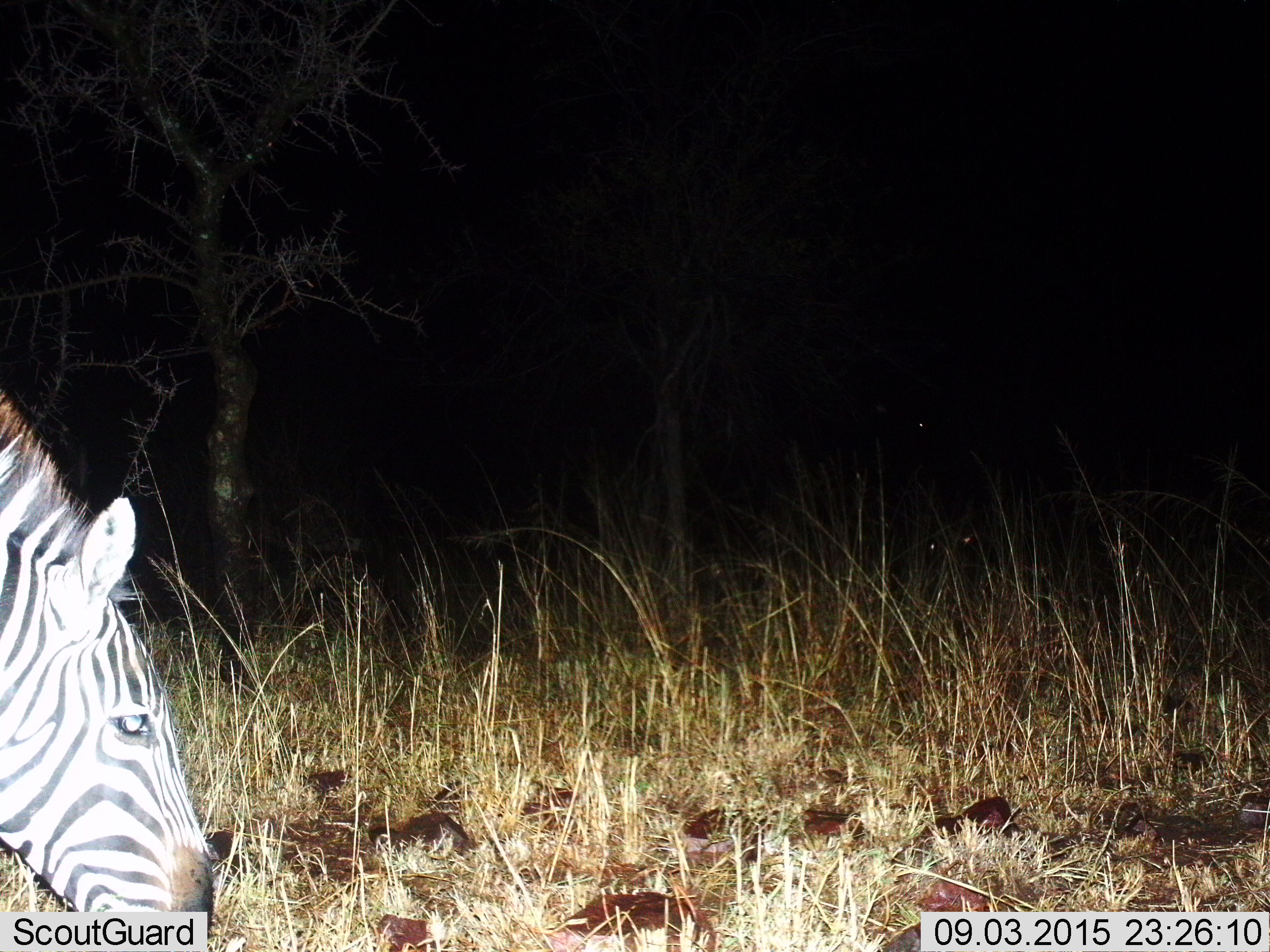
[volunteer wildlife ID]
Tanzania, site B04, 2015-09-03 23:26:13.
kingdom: Animalia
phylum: Chordata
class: Mammalia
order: Perissodactyla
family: Equidae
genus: Equus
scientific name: Equus quagga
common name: plains zebra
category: zebra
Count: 1.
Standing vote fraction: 20%.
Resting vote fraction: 0%.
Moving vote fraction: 0%.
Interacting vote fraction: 0%.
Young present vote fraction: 0%.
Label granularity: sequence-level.